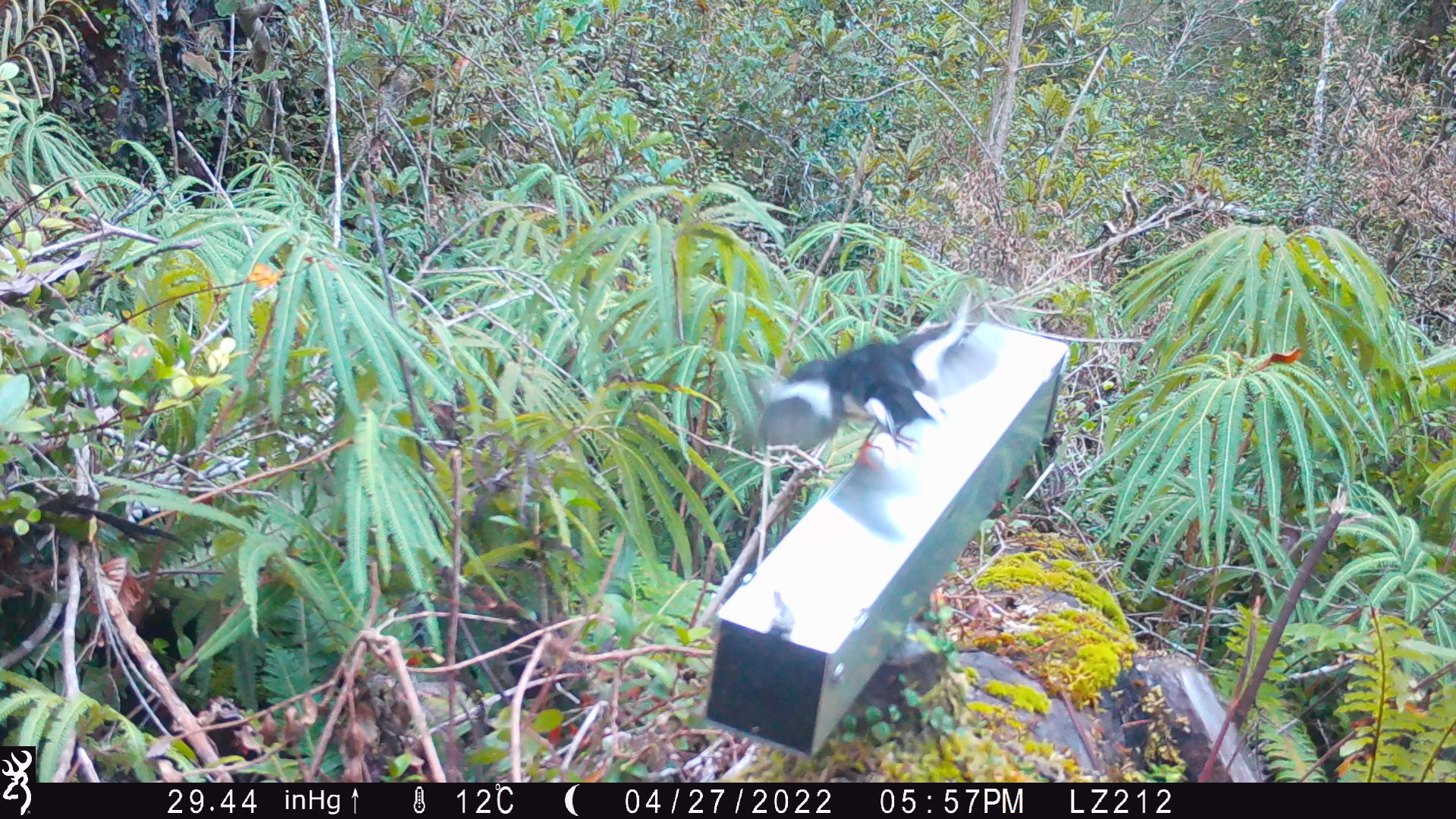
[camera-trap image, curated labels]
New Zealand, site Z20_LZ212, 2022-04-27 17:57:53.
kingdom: Animalia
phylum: Chordata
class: Aves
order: Passeriformes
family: Petroicidae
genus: Petroica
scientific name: Petroica macrocephala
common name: tomtit